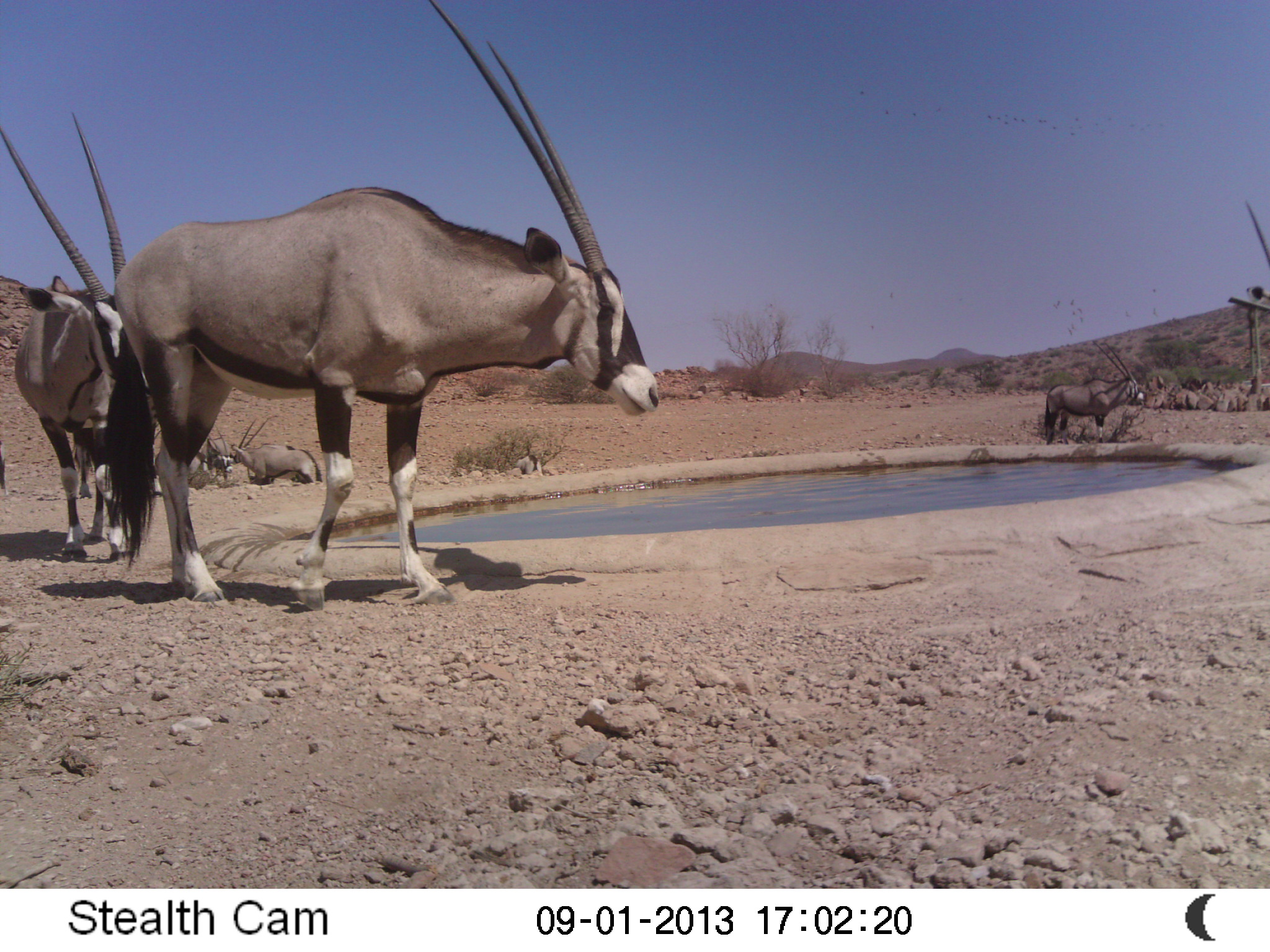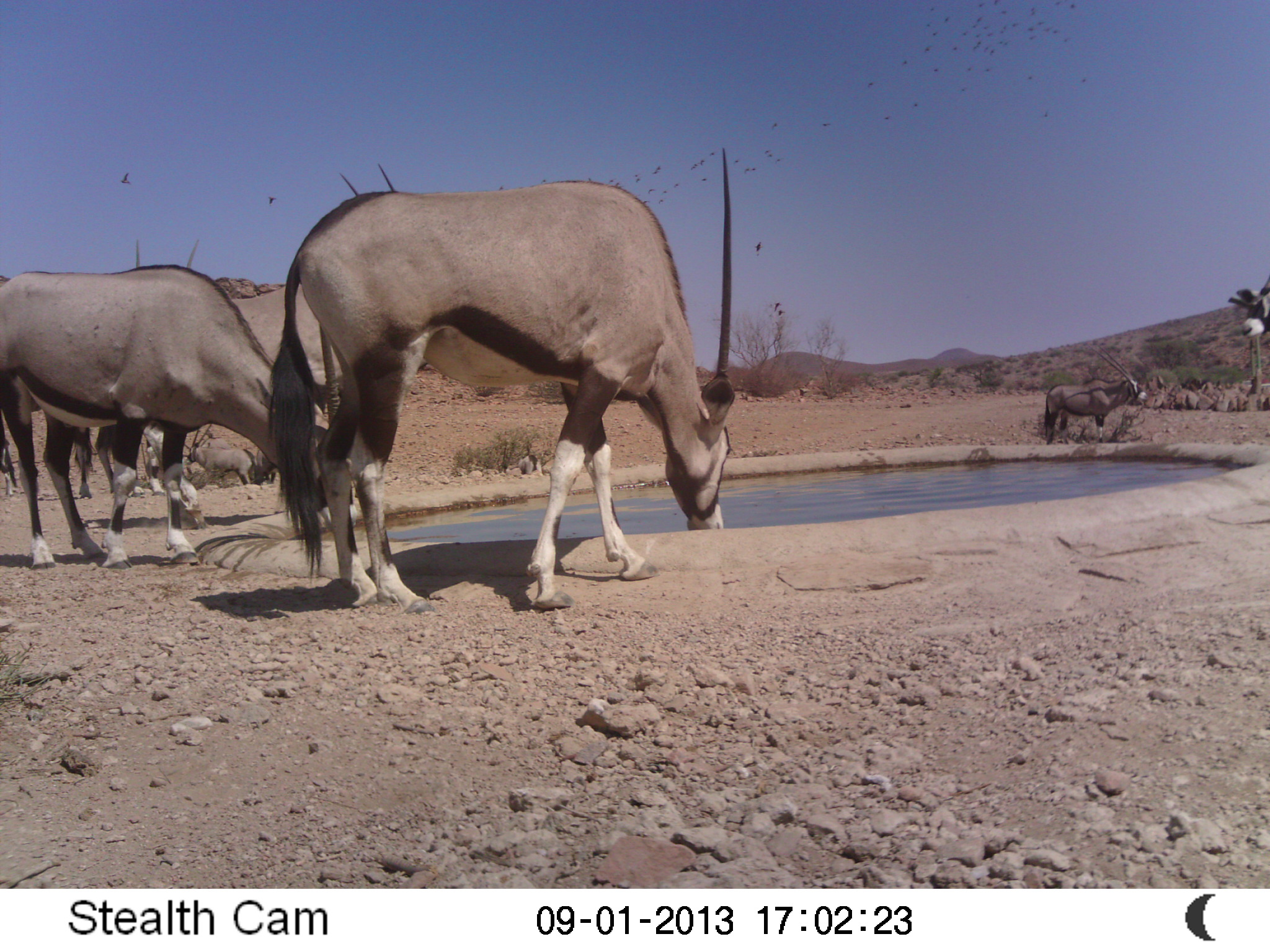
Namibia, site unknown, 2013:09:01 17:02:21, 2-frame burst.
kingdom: Animalia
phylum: Chordata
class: Mammalia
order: Artiodactyla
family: Bovidae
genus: Oryx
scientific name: Oryx gazella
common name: gemsbok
Oryx gazella (gemsbok).